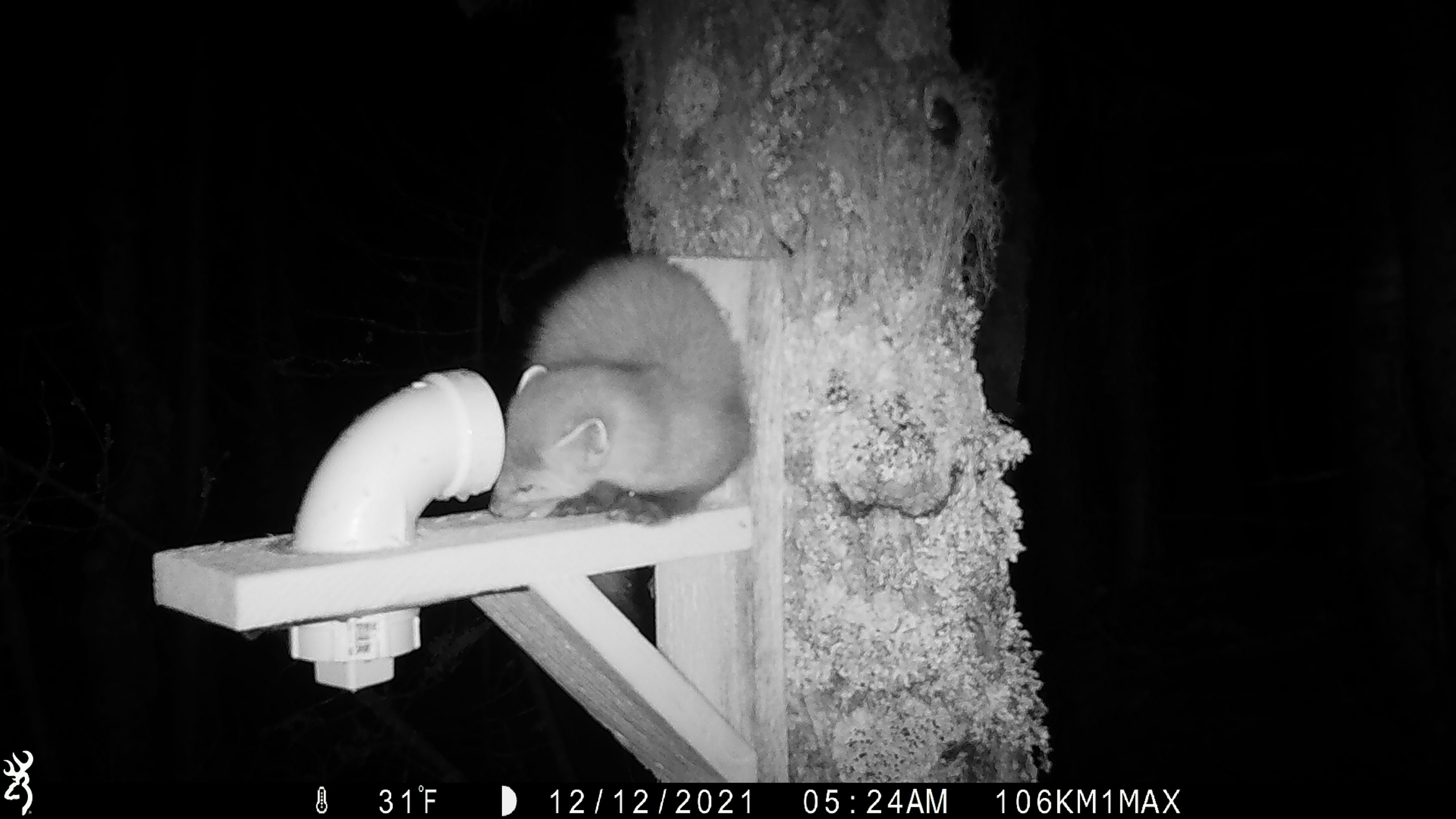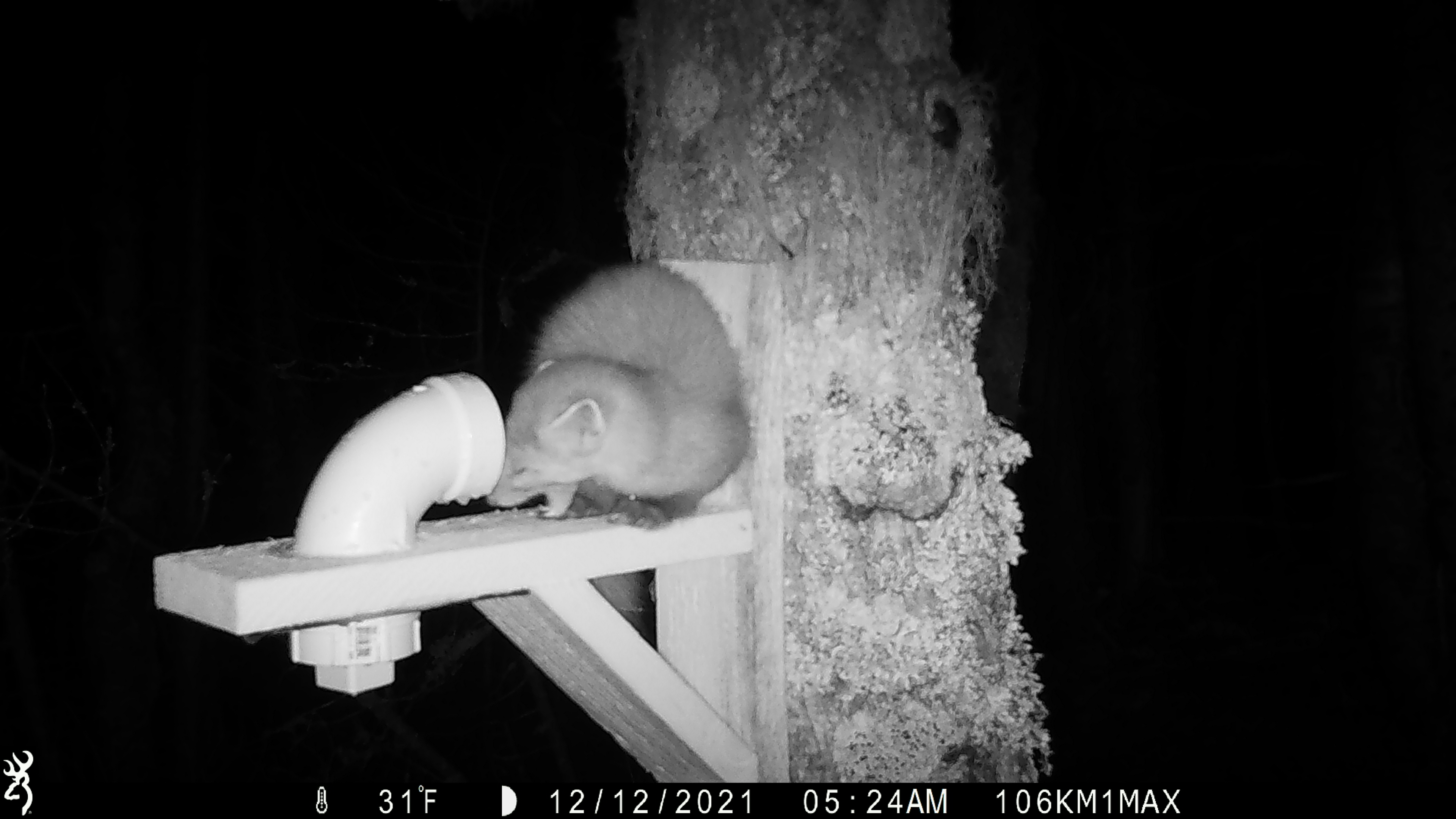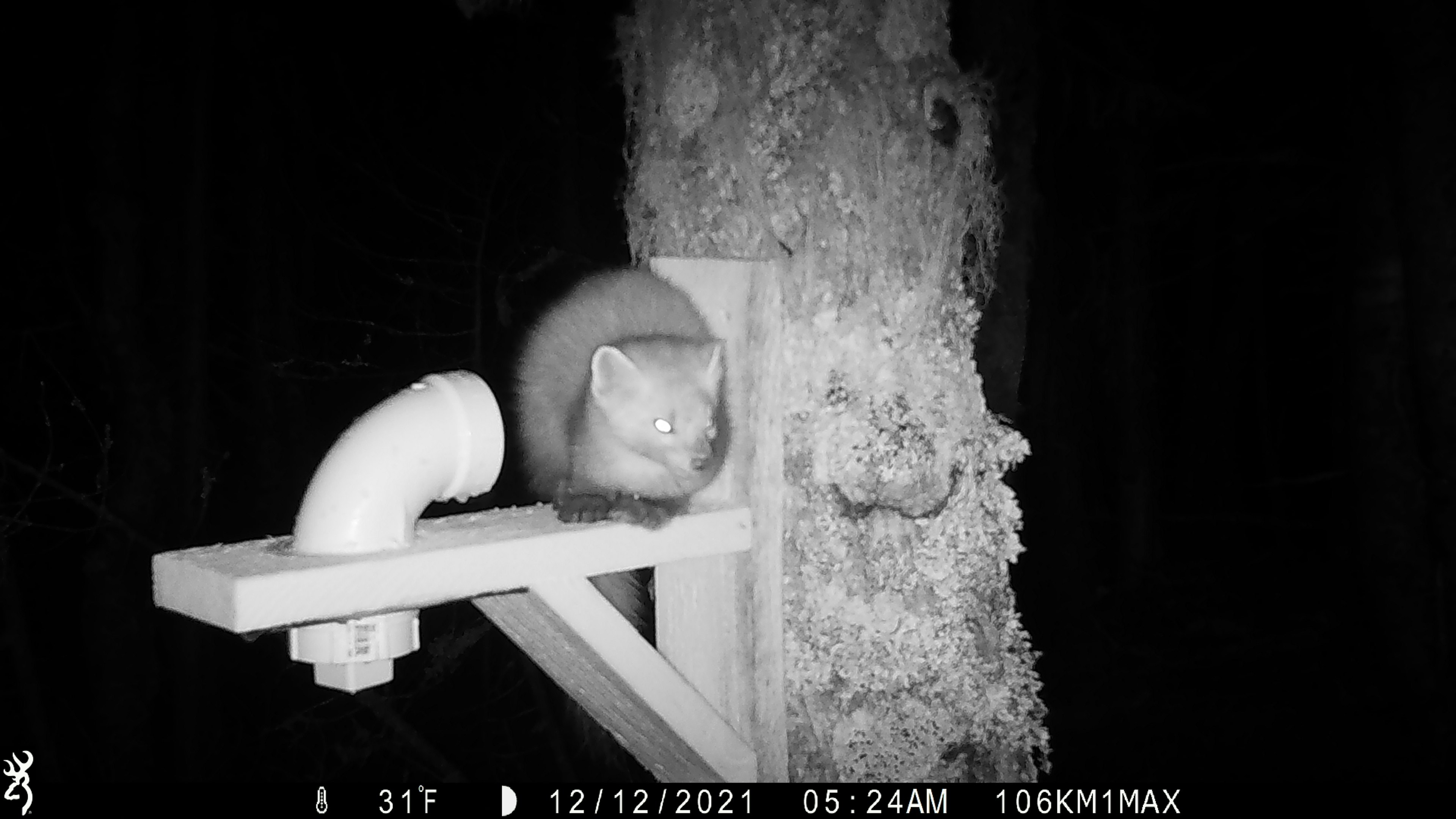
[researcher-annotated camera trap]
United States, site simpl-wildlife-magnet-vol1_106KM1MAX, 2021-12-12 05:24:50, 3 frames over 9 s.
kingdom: Animalia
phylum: Chordata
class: Mammalia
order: Carnivora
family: Mustelidae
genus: Martes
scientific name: Martes americana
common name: american marten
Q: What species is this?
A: American marten (Martes americana).